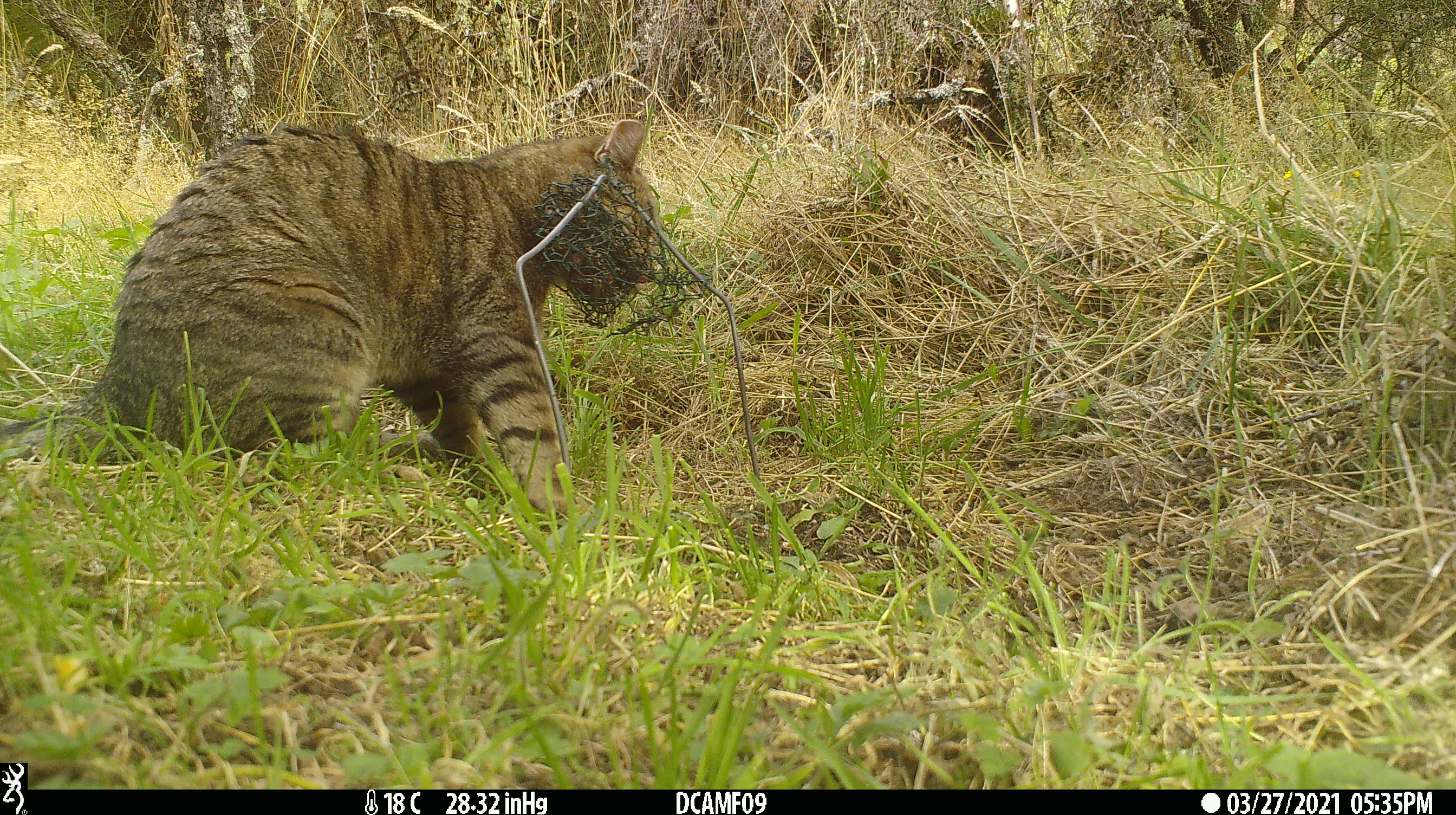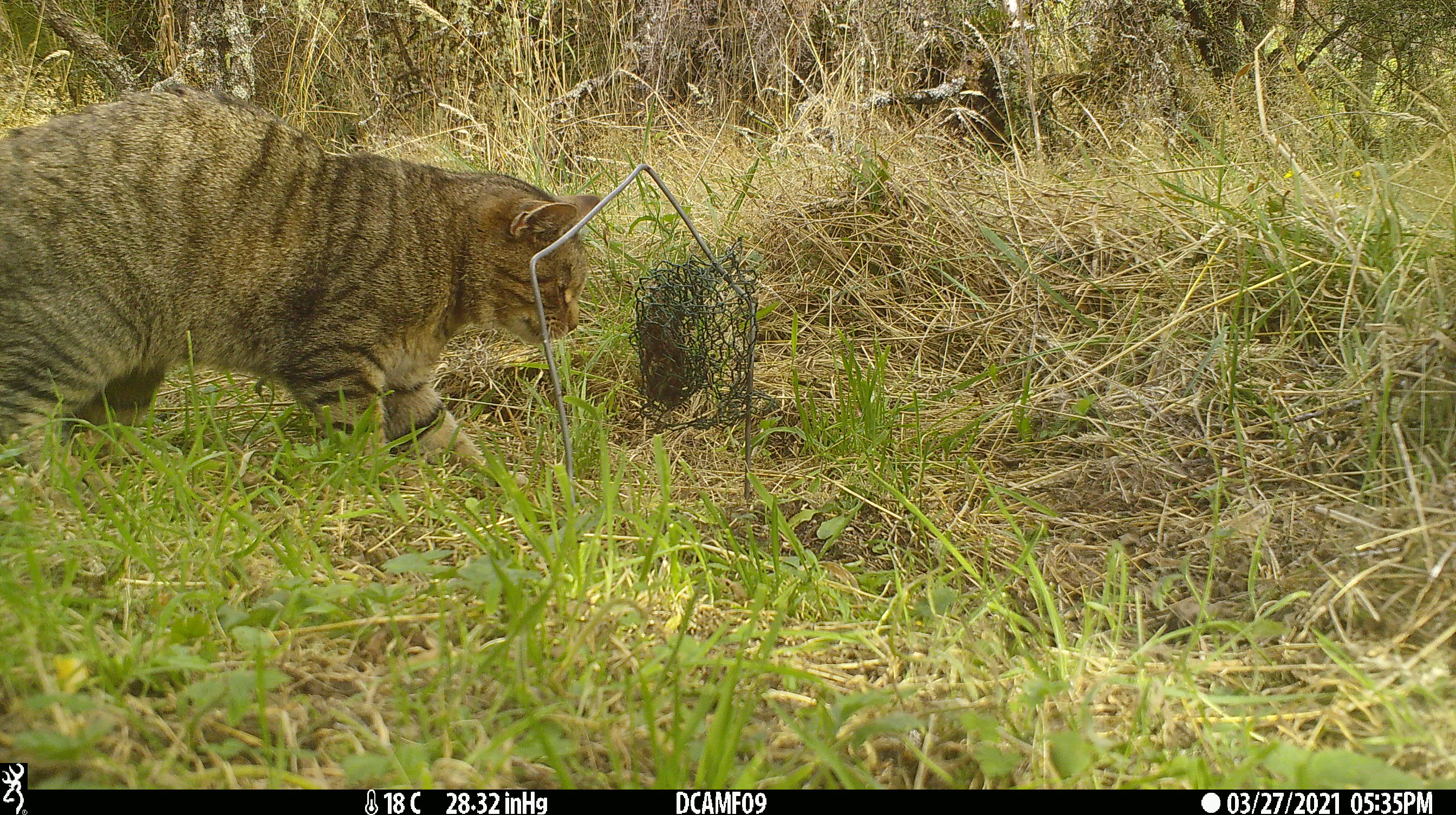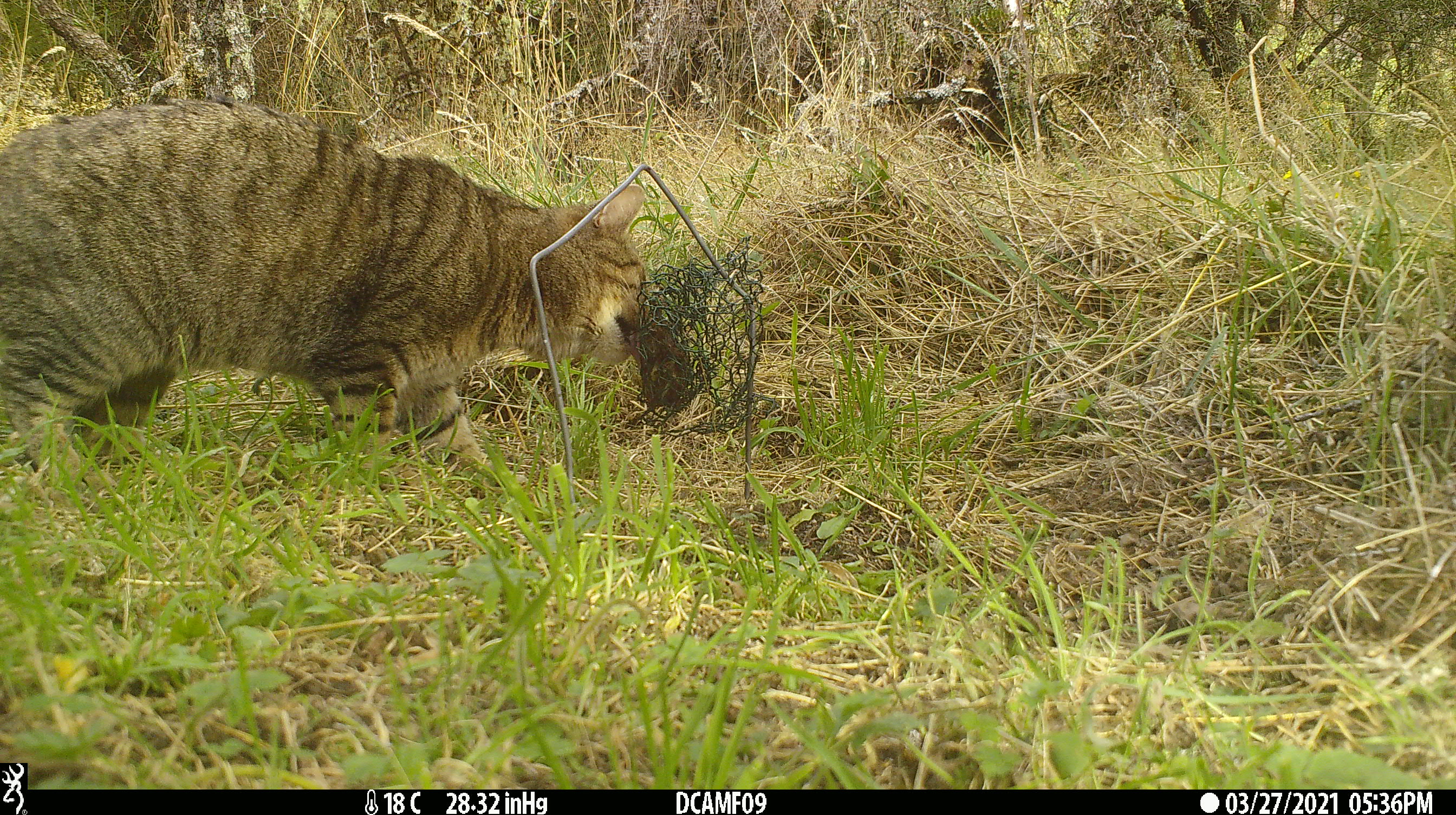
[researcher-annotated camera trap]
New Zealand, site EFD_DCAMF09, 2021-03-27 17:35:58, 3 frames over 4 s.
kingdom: Animalia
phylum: Chordata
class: Mammalia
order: Carnivora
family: Felidae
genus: Felis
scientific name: Felis catus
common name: domestic cat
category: cat